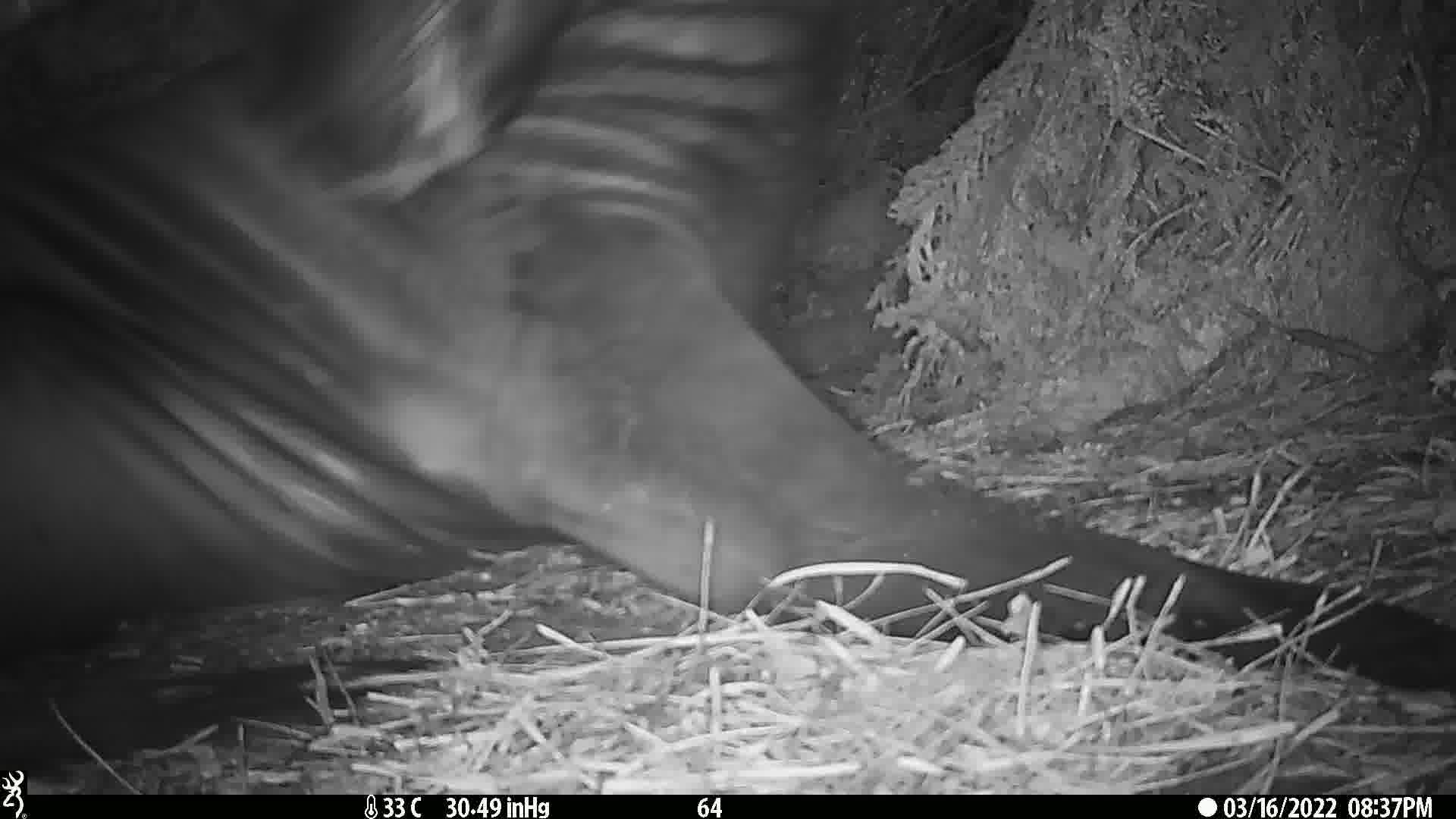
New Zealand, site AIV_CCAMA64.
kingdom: Animalia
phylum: Chordata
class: Mammalia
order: Carnivora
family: Otariidae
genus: Phocarctos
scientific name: Phocarctos hookeri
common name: new zealand sea lion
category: sealion